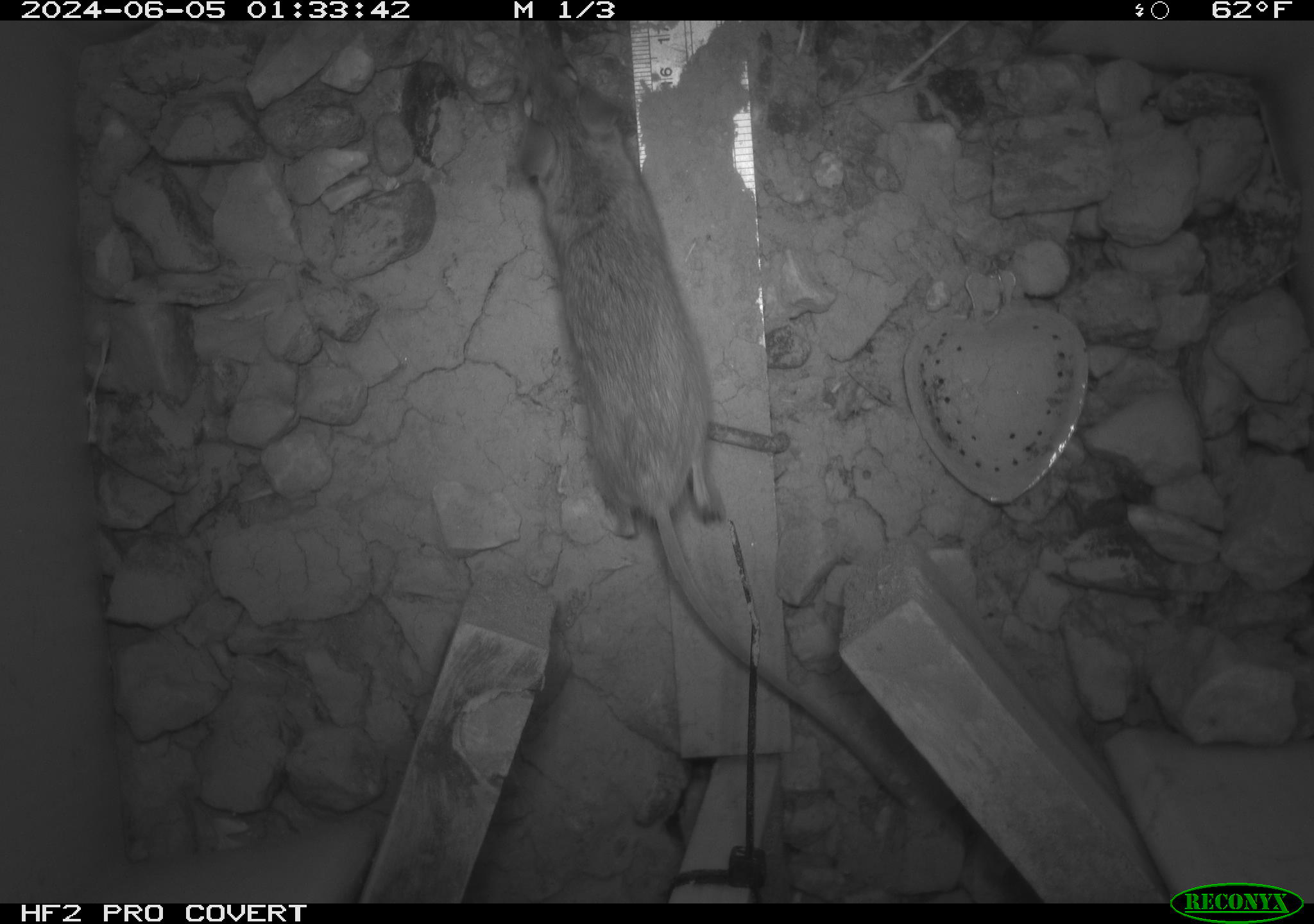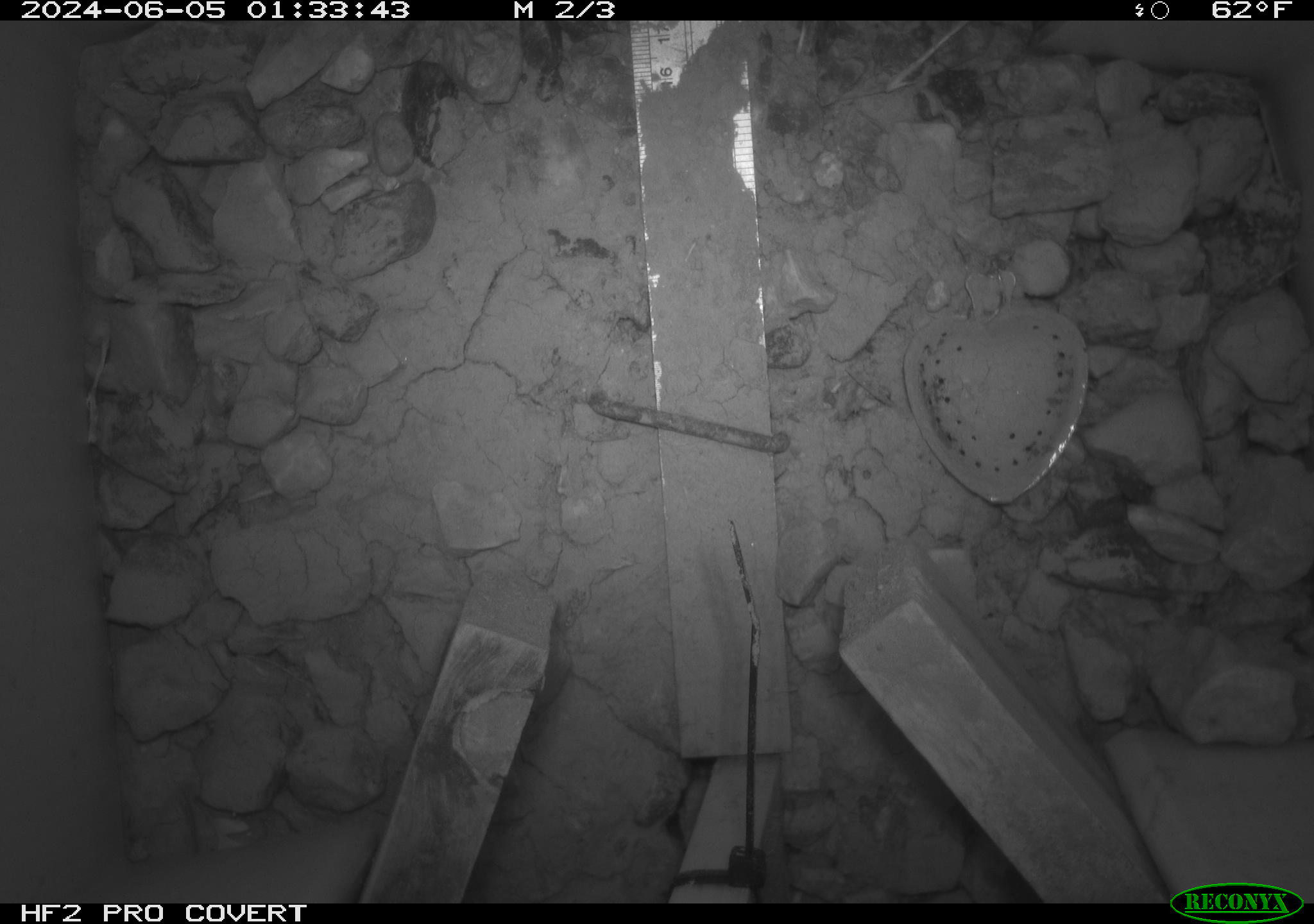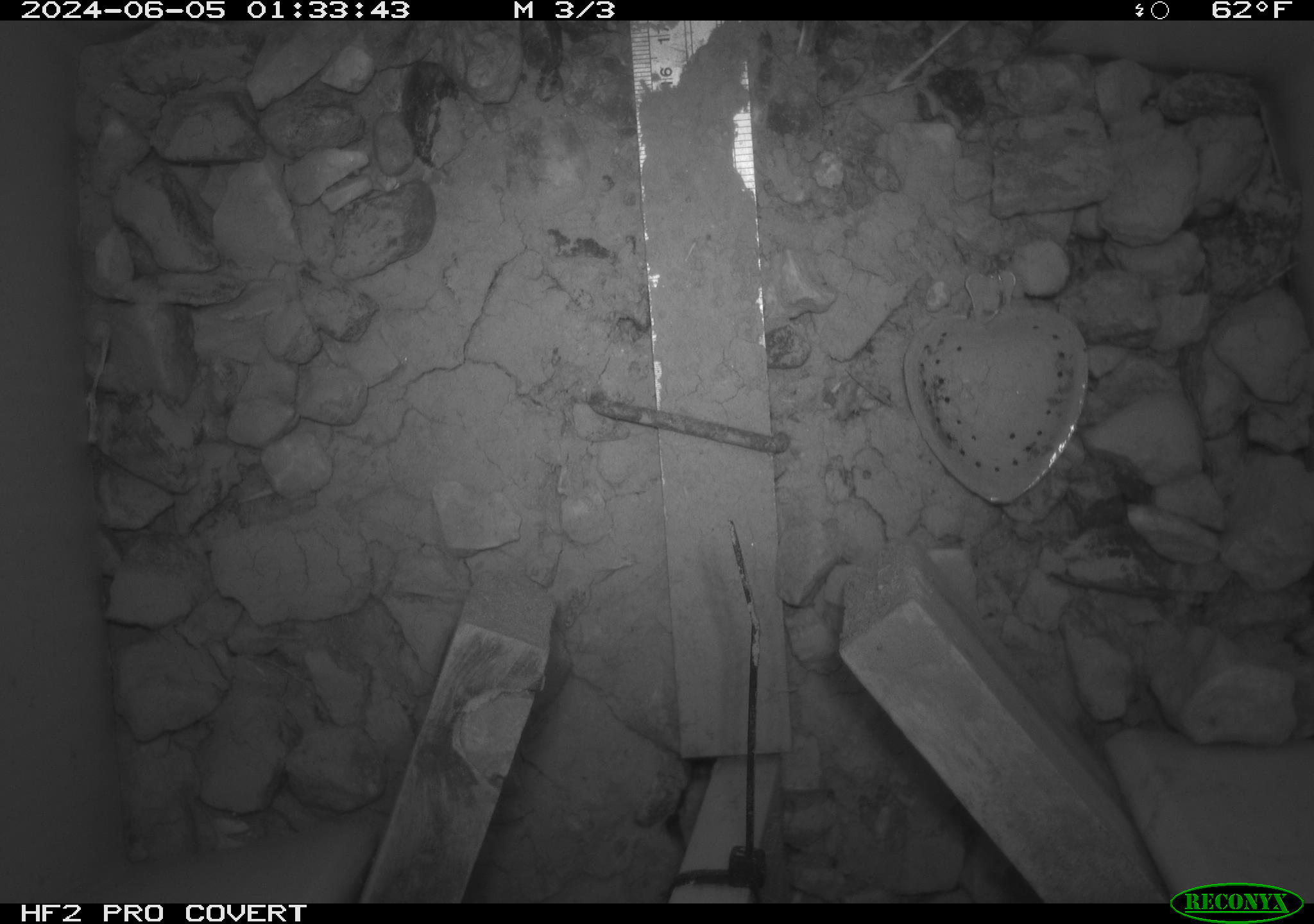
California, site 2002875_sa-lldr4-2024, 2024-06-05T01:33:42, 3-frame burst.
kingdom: Animalia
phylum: Chordata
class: Mammalia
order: Rodentia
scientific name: Rodentia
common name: rodent